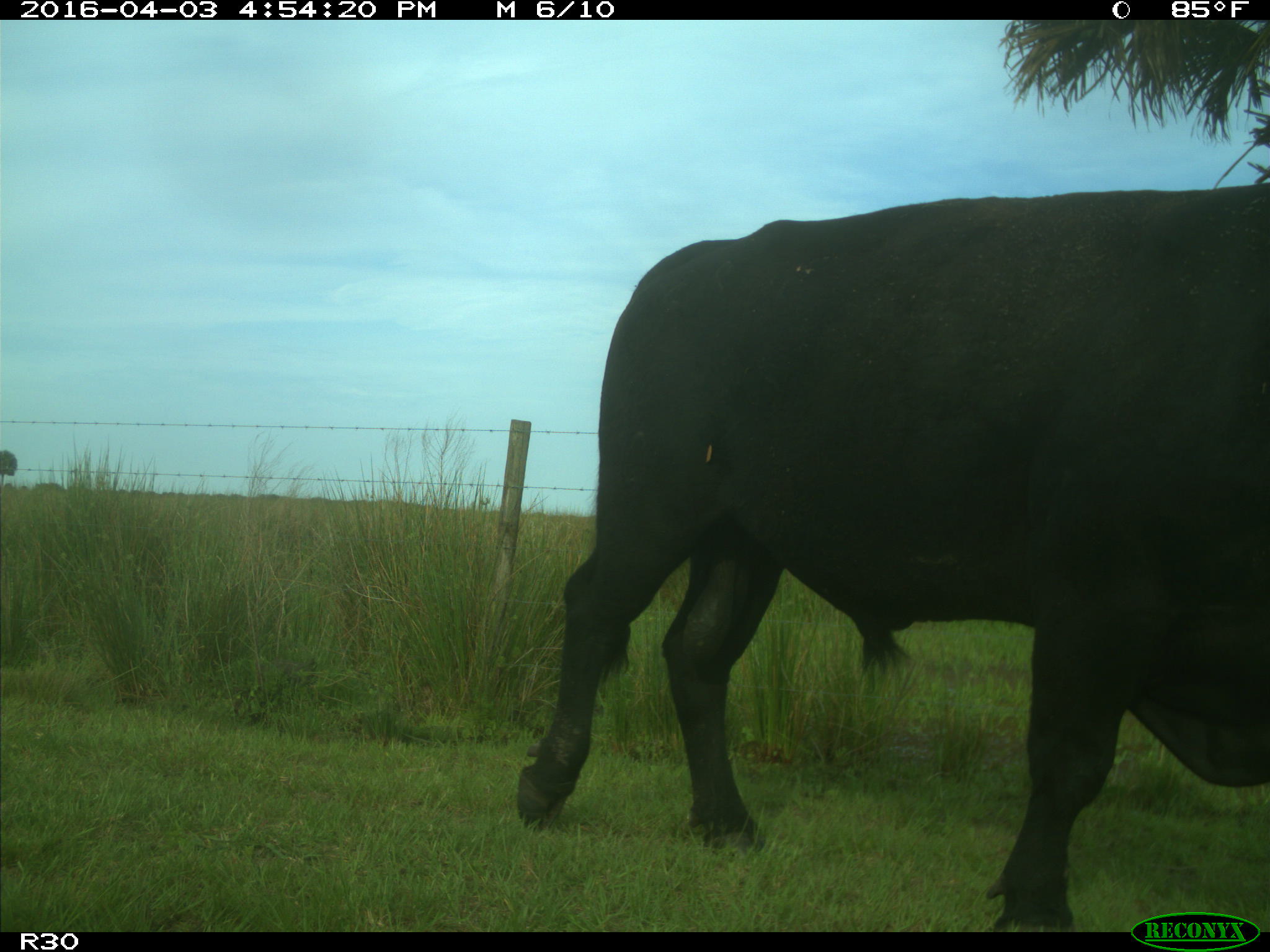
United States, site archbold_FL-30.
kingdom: Animalia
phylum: Chordata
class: Mammalia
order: Artiodactyla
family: Bovidae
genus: Bos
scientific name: Bos taurus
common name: domestic cow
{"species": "Bos taurus (domestic cow)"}